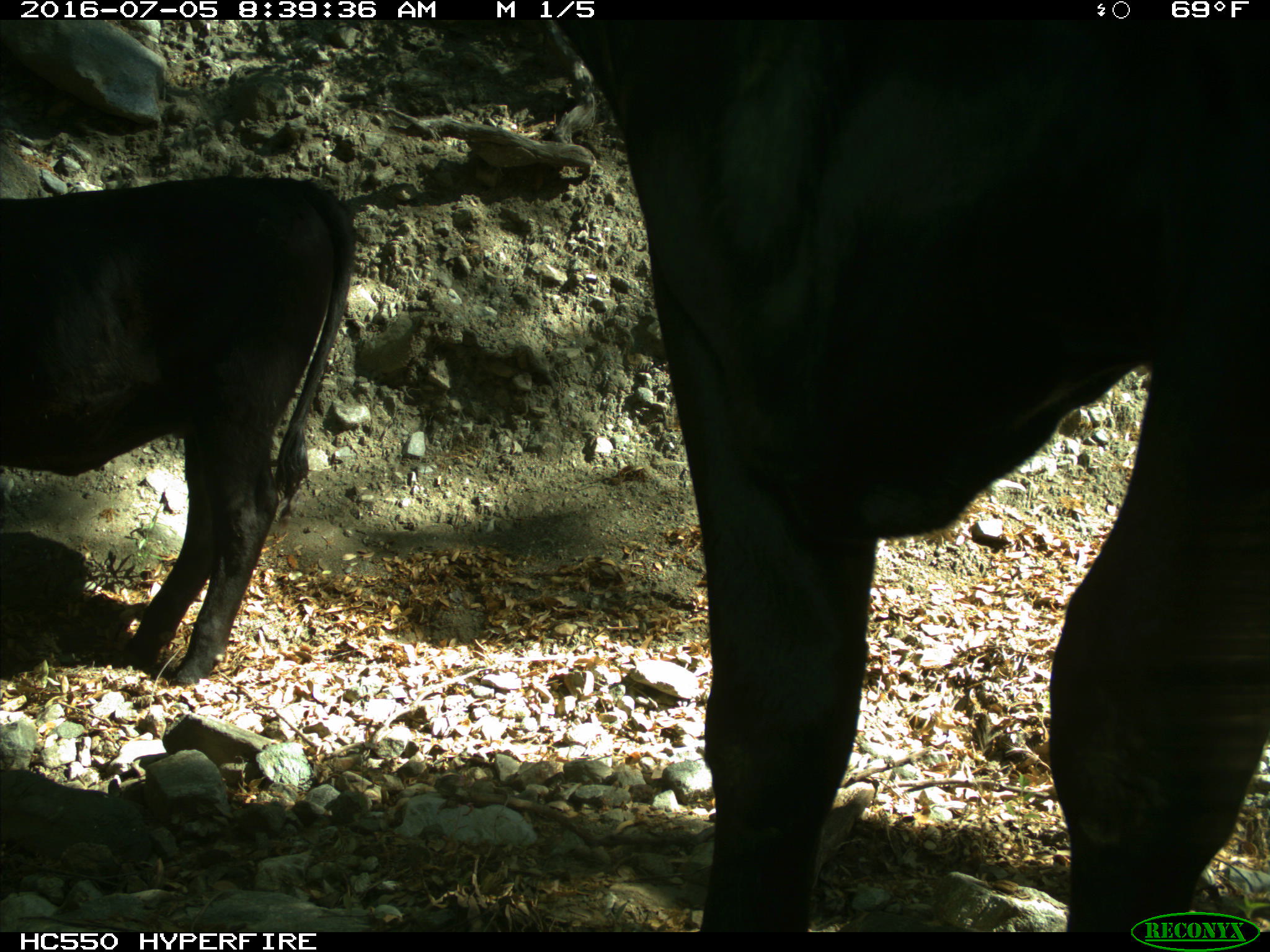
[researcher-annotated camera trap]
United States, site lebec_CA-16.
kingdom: Animalia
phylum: Chordata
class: Mammalia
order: Artiodactyla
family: Bovidae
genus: Bos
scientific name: Bos taurus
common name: domestic cow